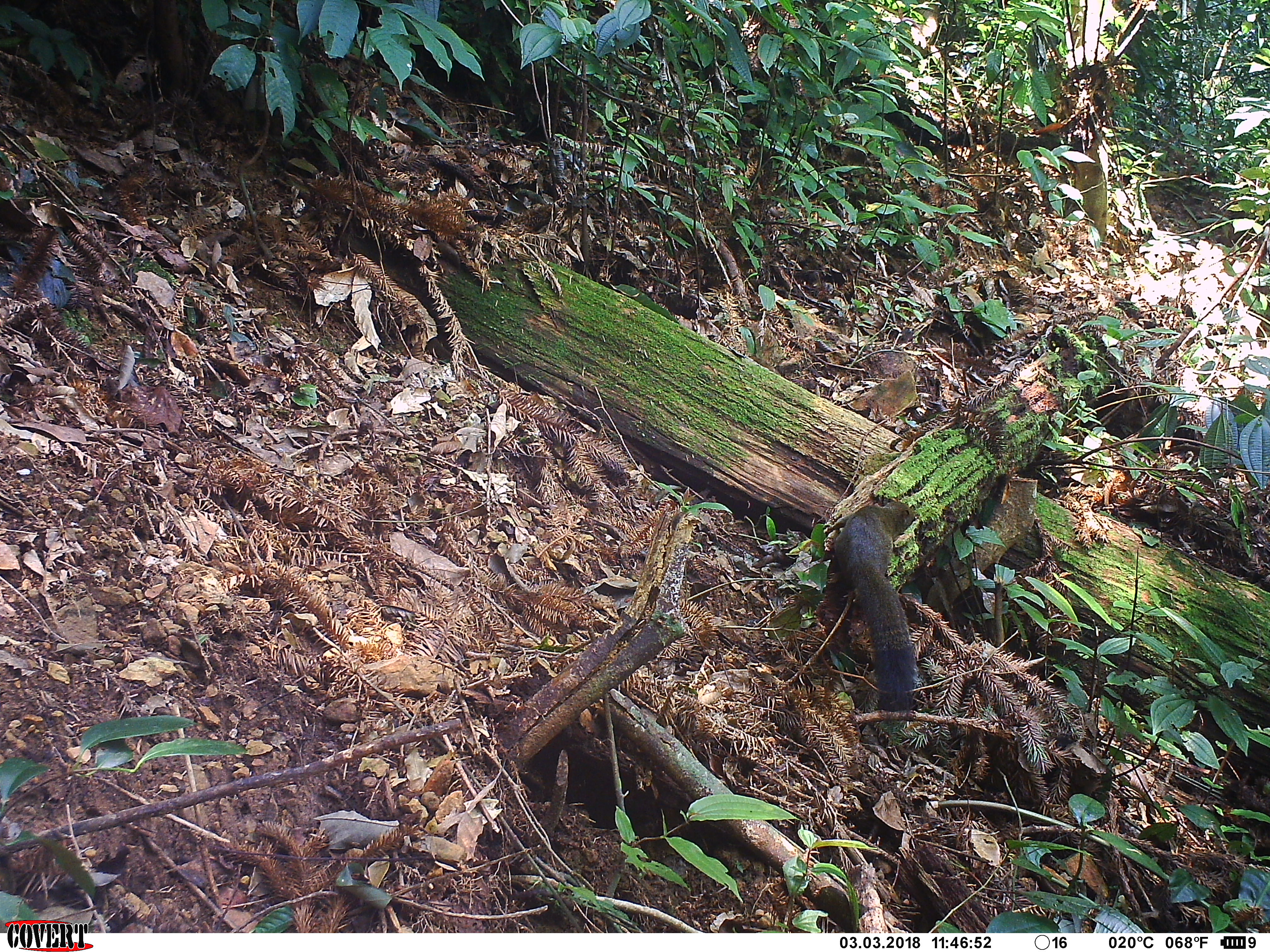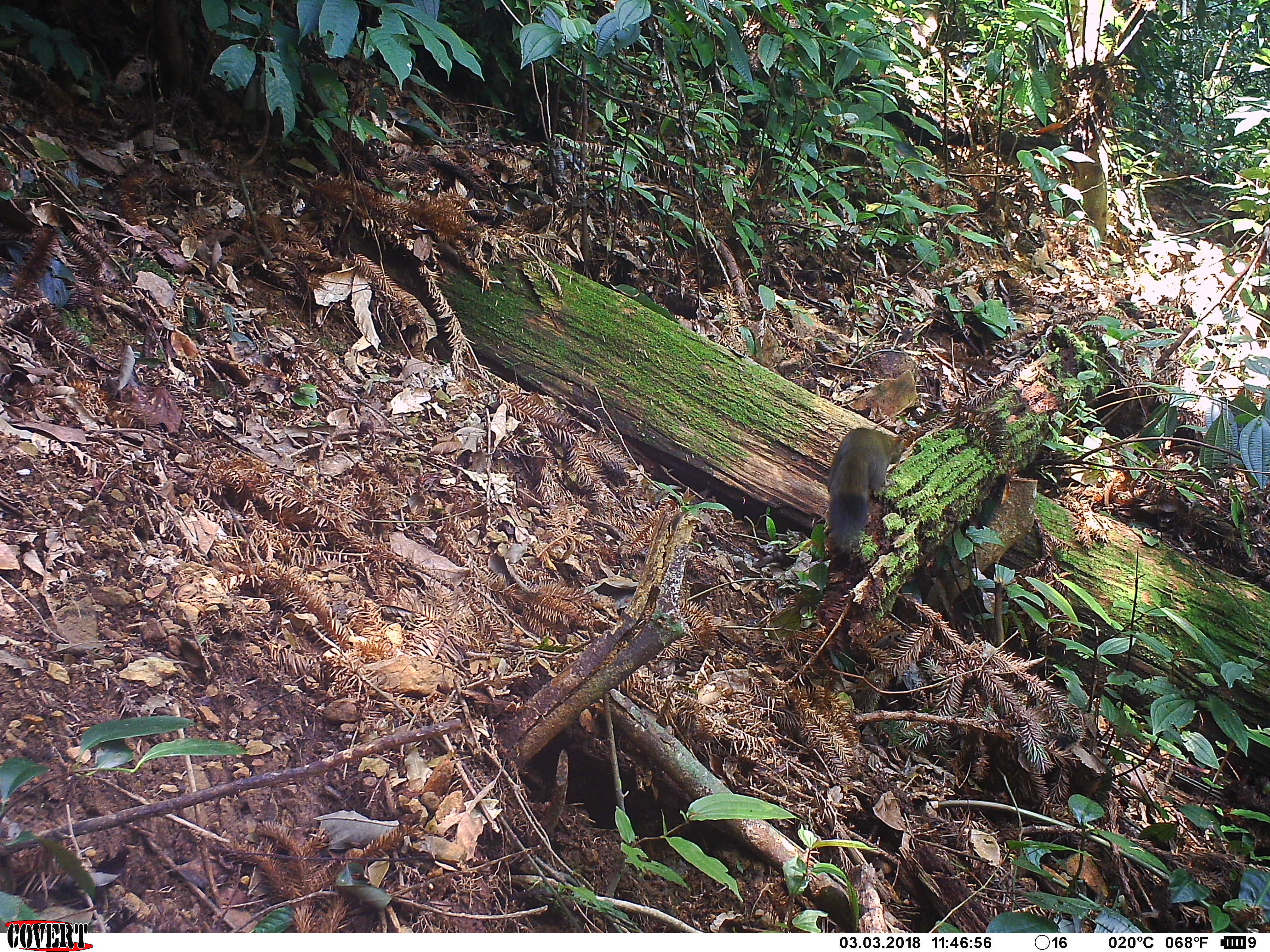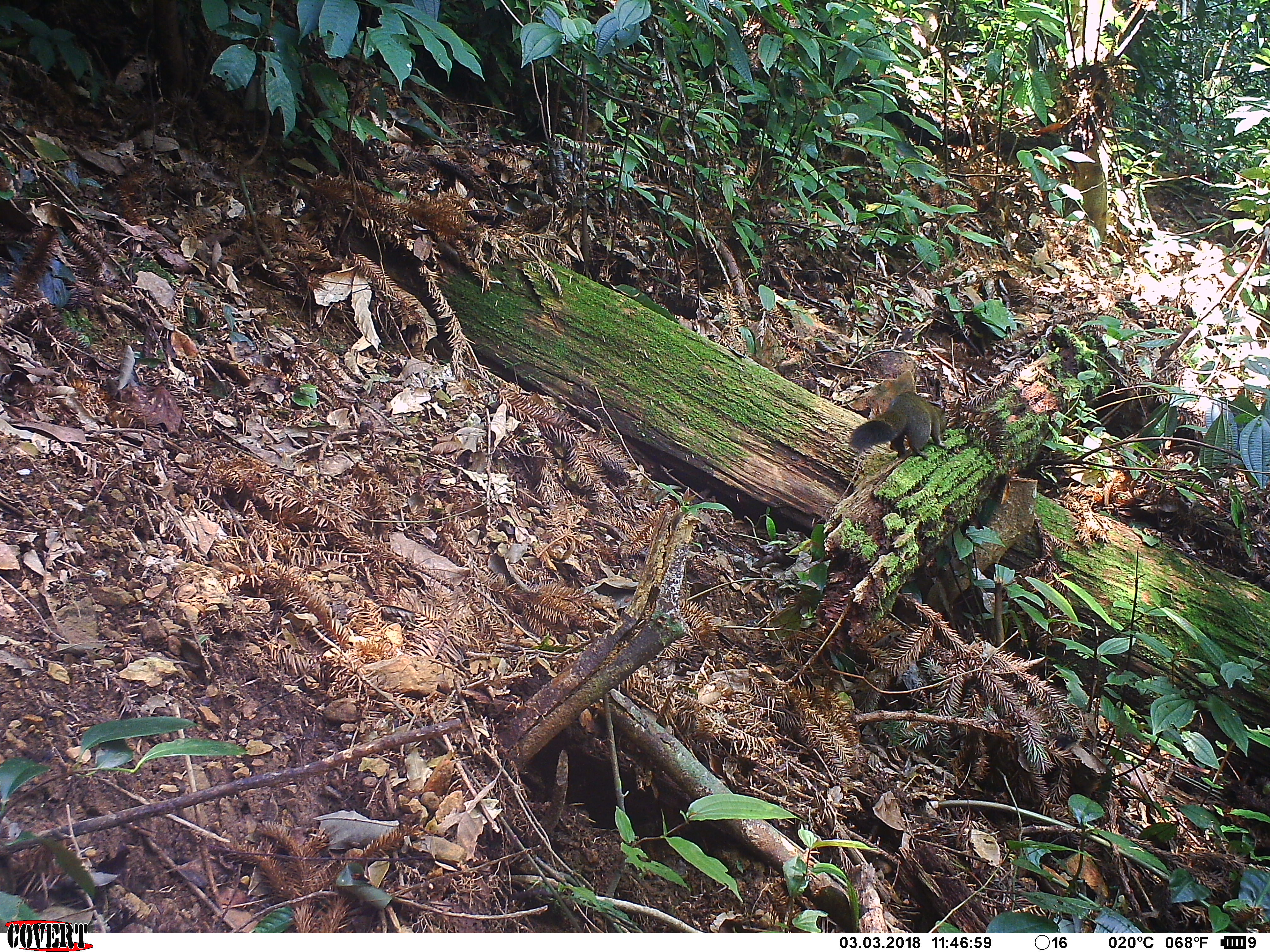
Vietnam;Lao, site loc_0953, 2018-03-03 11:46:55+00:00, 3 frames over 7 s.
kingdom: Animalia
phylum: Chordata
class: Mammalia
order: Rodentia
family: Sciuridae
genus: Sciurus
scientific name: Sciurus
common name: squirrel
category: unidentified squirrel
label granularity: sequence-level